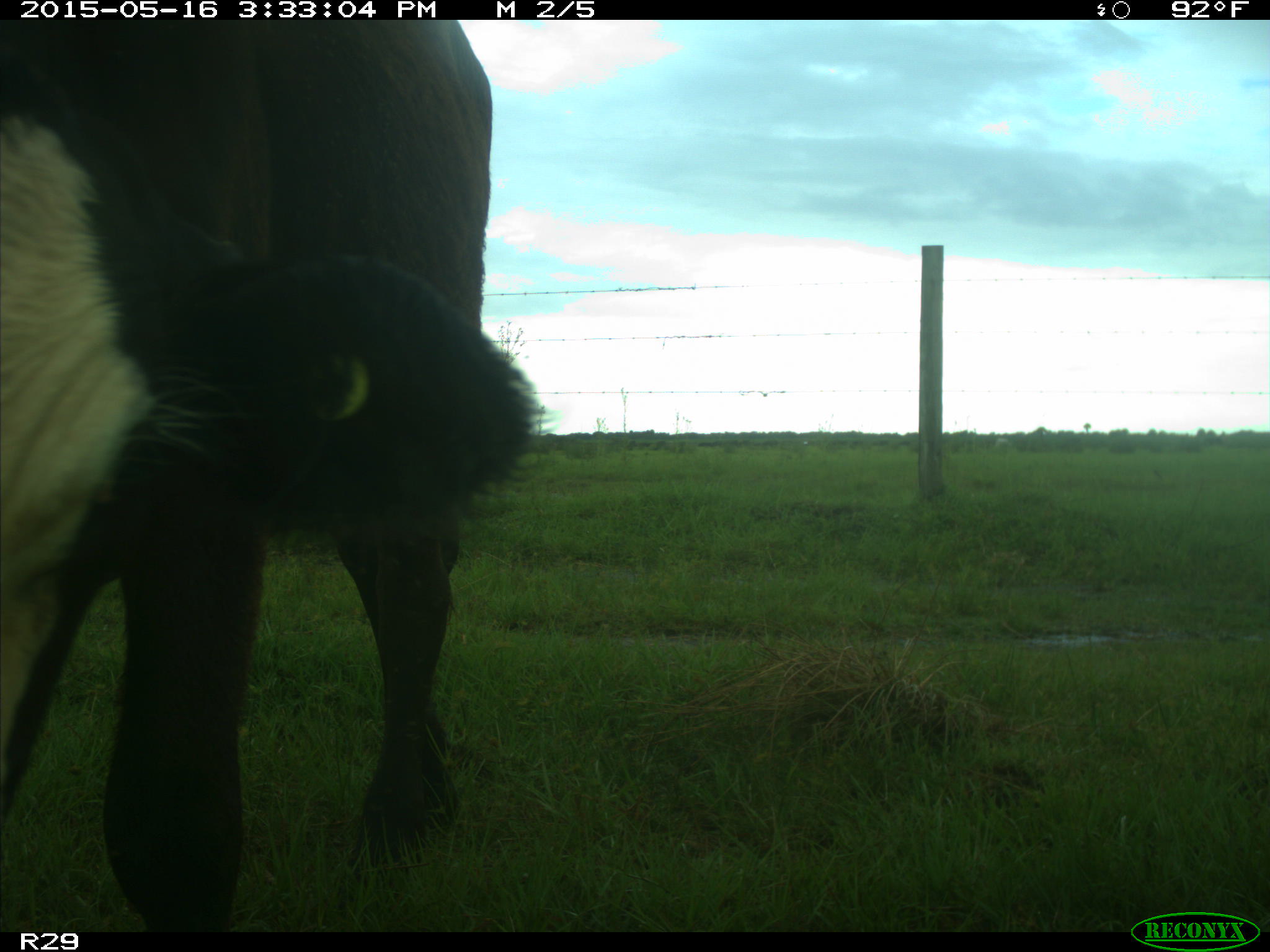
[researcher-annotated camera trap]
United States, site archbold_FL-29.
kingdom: Animalia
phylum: Chordata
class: Mammalia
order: Artiodactyla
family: Bovidae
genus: Bos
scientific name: Bos taurus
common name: domestic cow